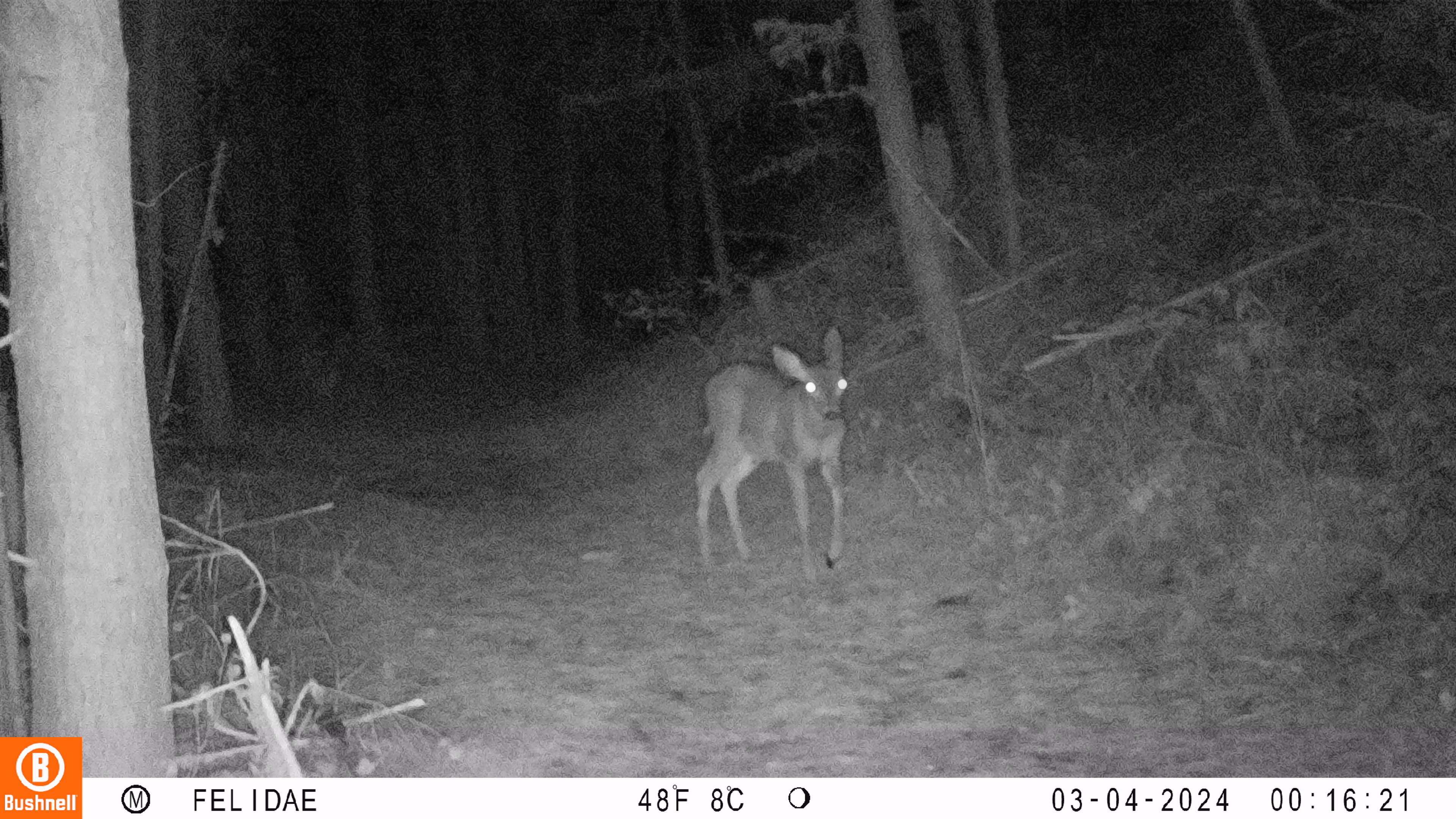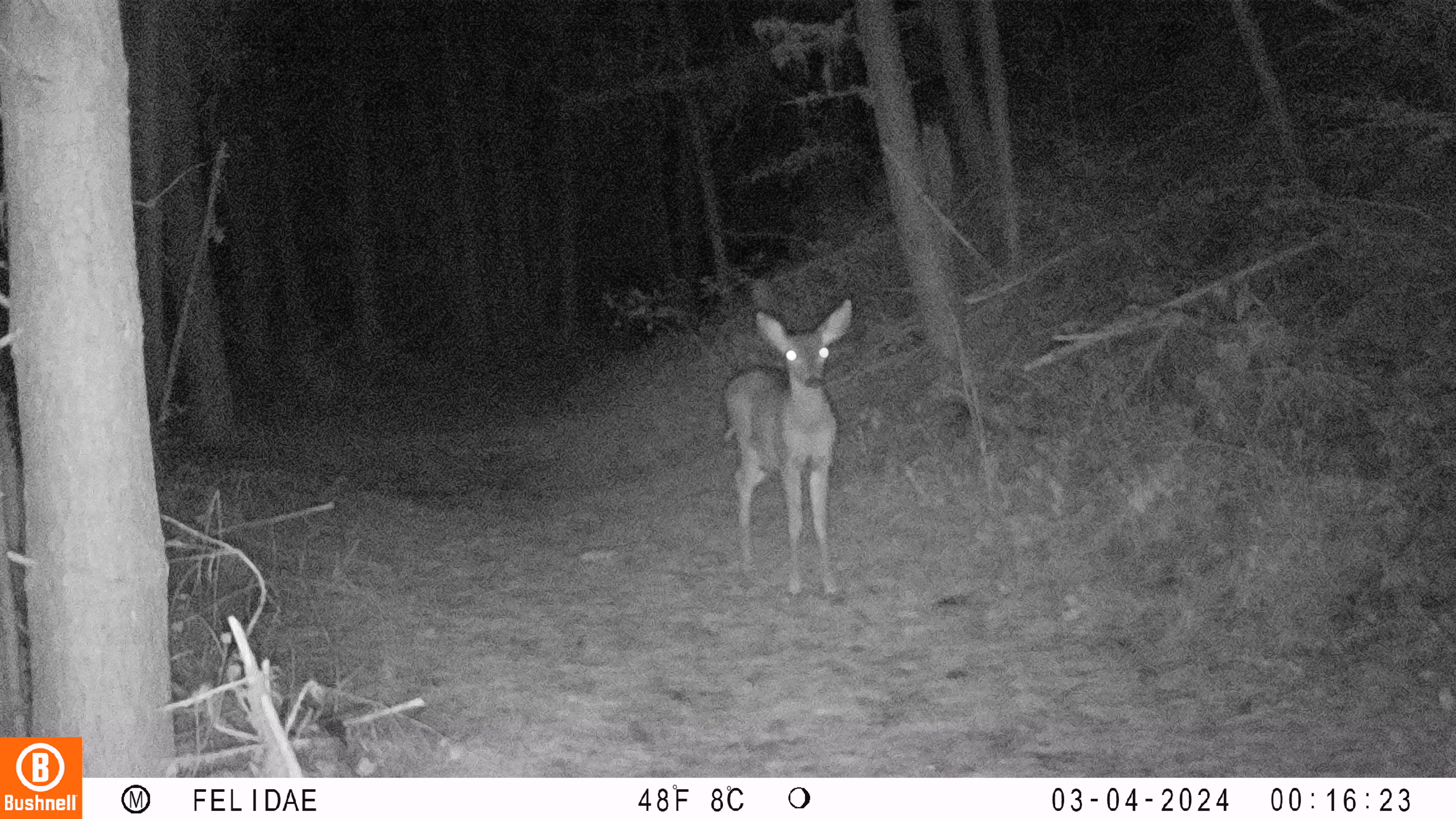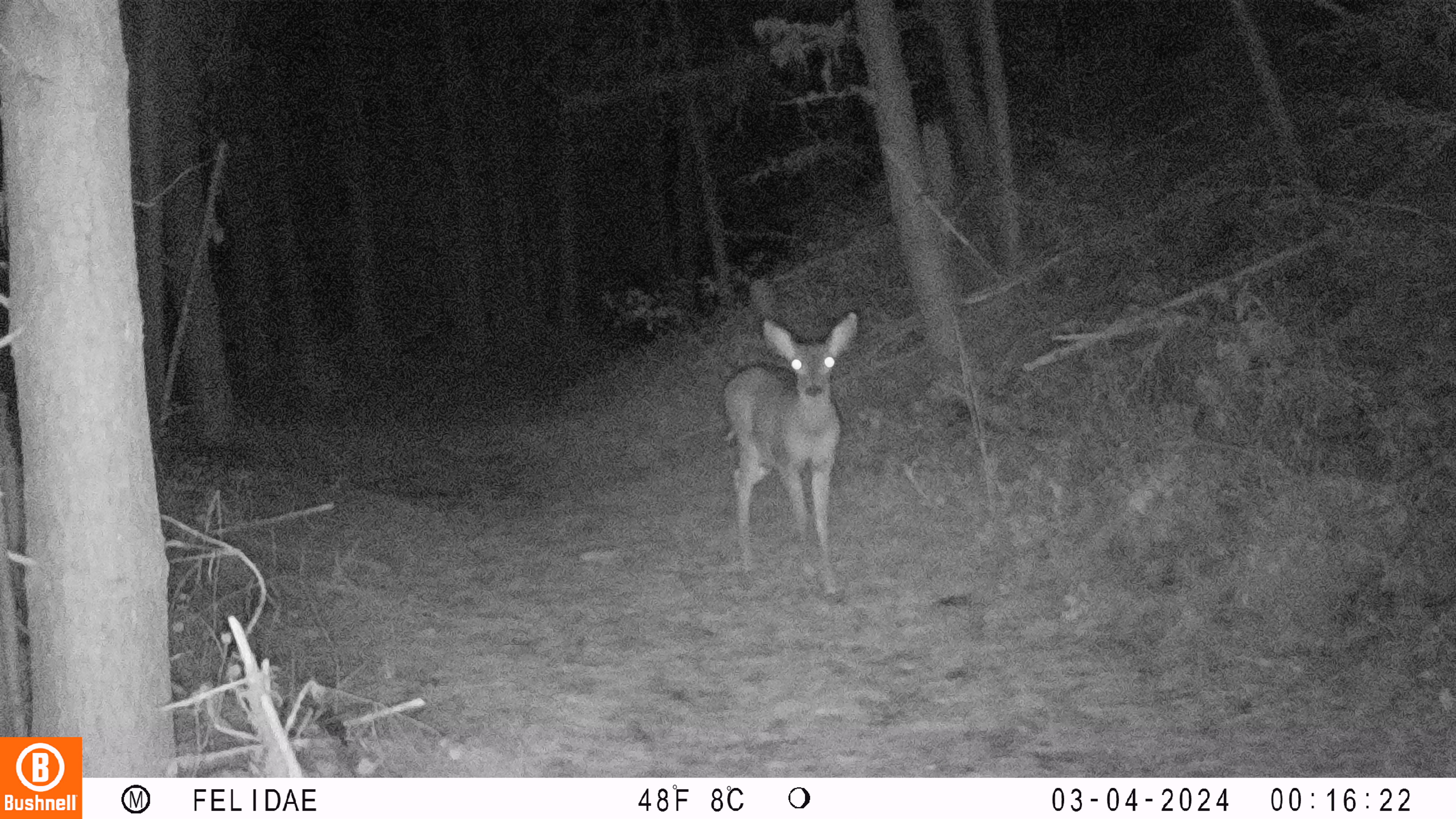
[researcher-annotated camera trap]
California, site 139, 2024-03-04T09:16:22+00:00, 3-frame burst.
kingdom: Animalia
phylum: Chordata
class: Mammalia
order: Artiodactyla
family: Cervidae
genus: Odocoileus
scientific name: Odocoileus hemionus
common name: mule deer